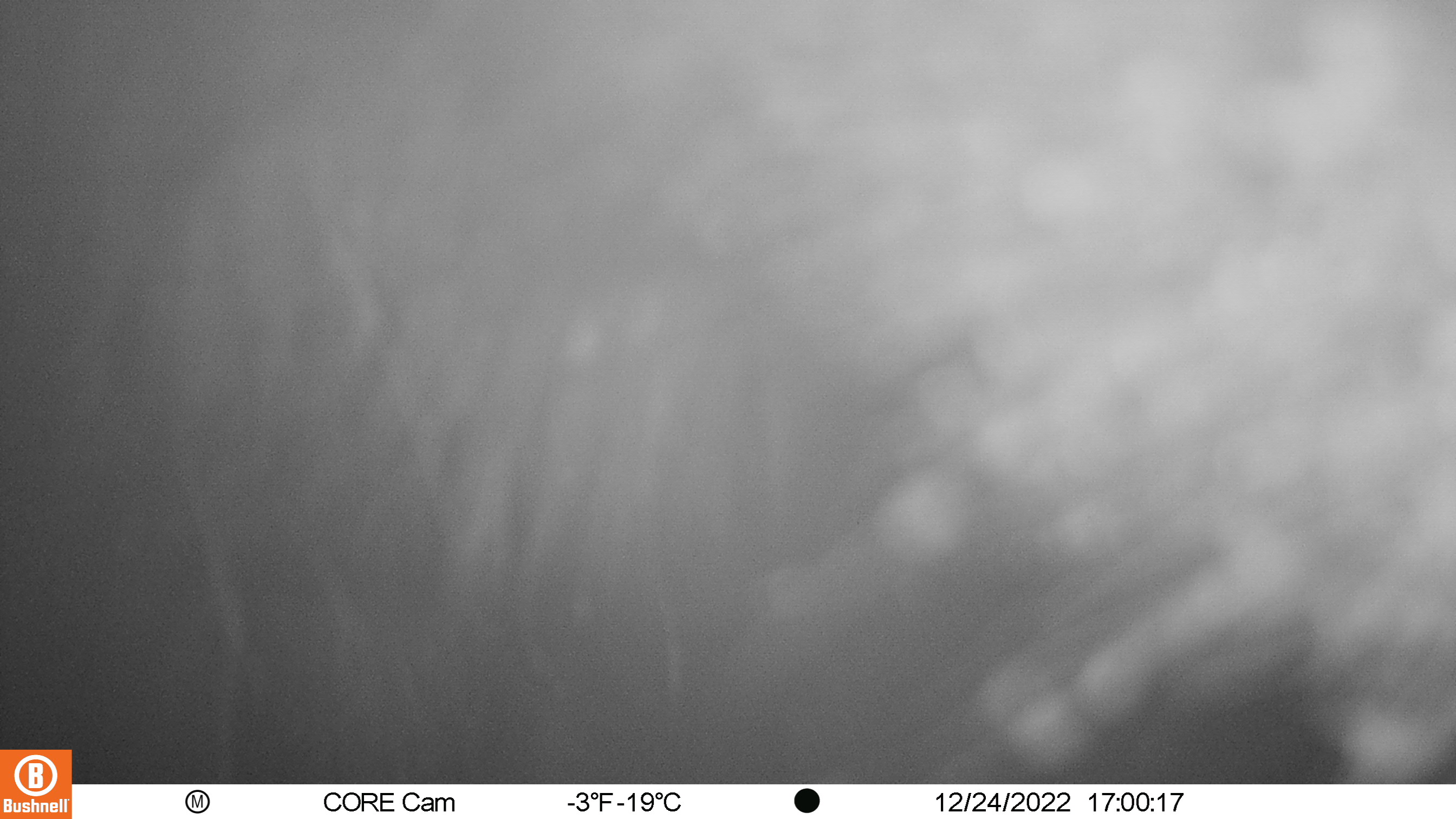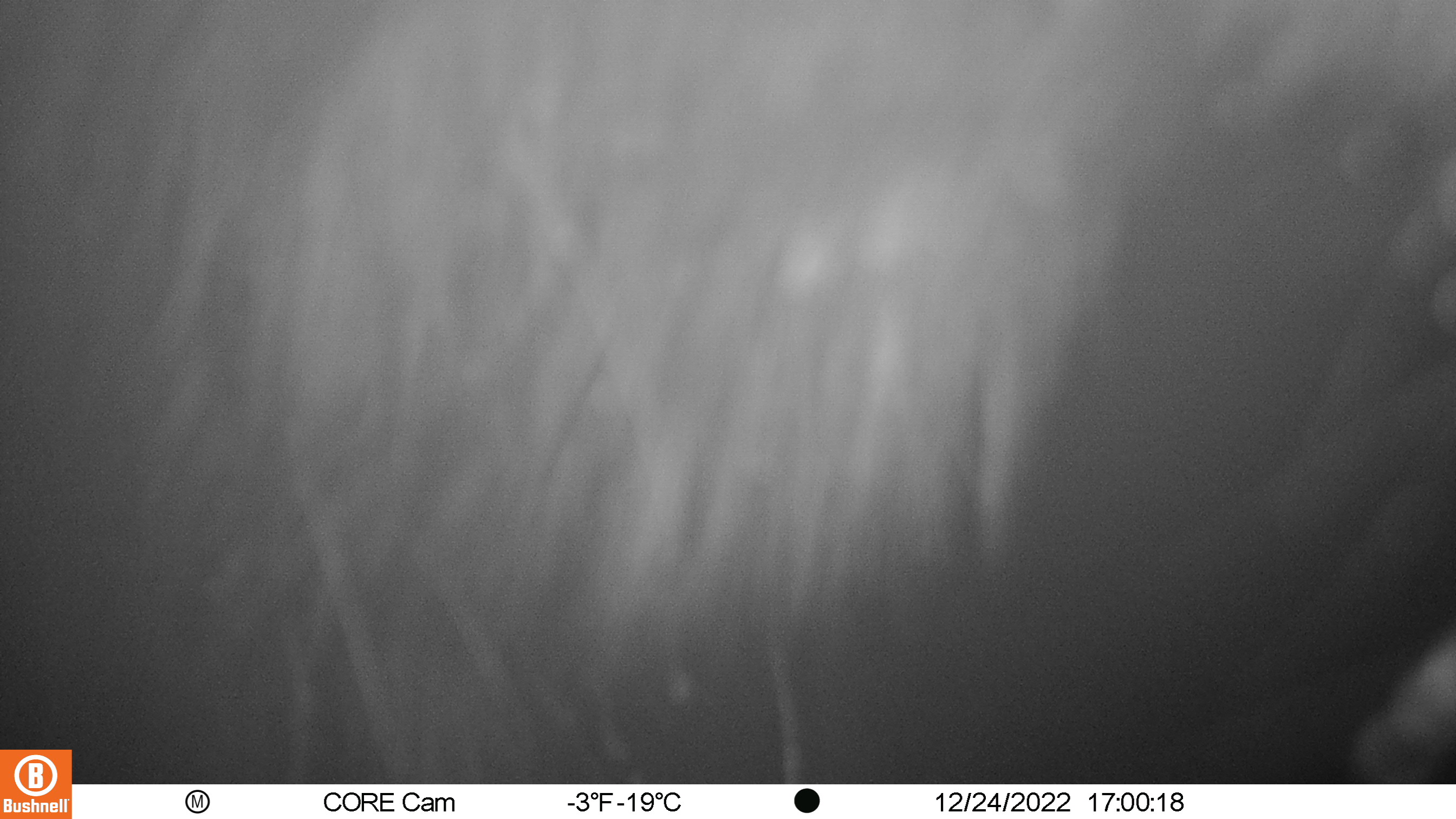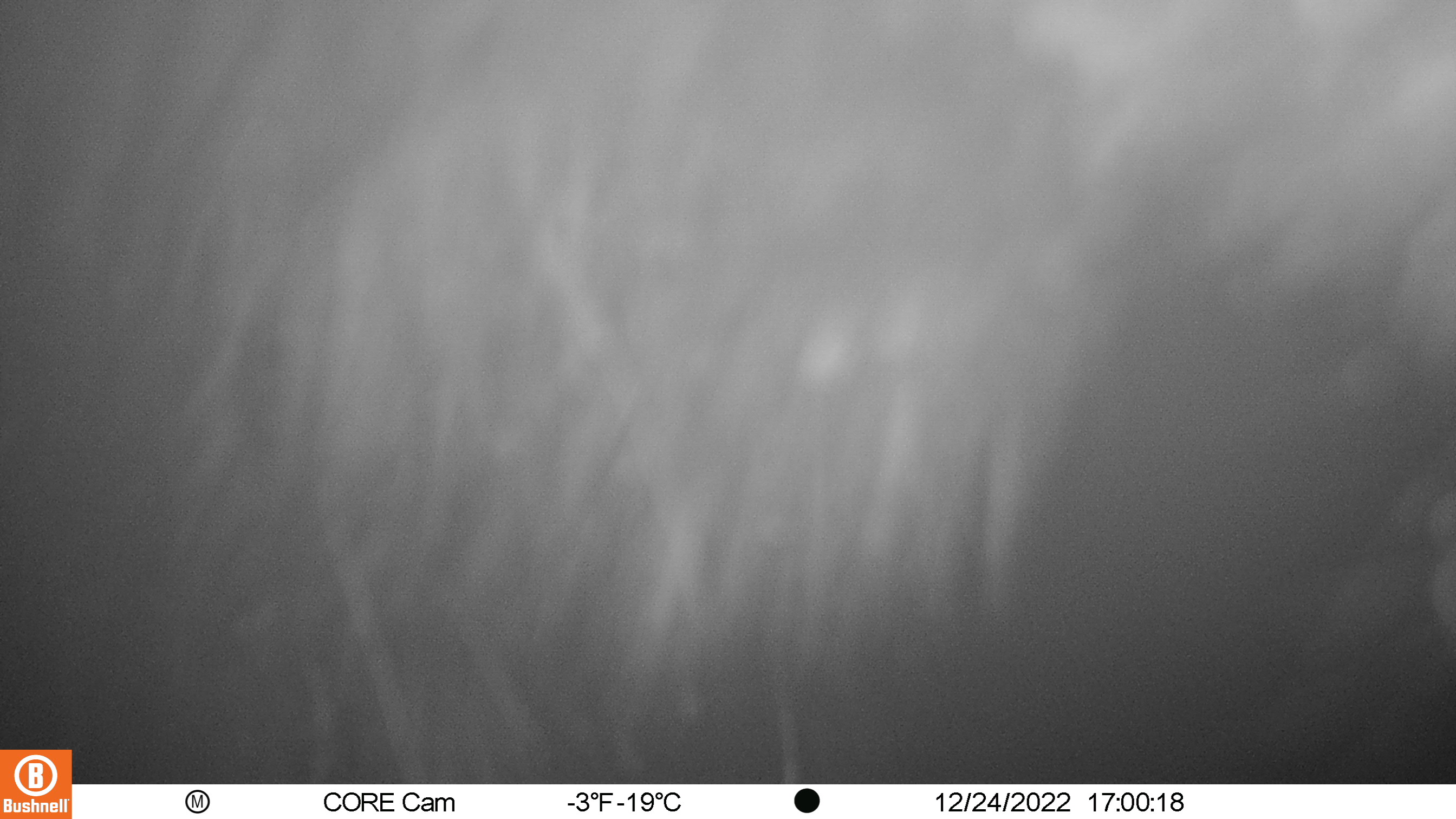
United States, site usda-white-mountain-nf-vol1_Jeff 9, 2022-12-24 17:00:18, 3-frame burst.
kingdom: Animalia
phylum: Chordata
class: Mammalia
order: Artiodactyla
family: Cervidae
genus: Alces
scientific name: Alces alces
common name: moose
Moose (Alces alces).